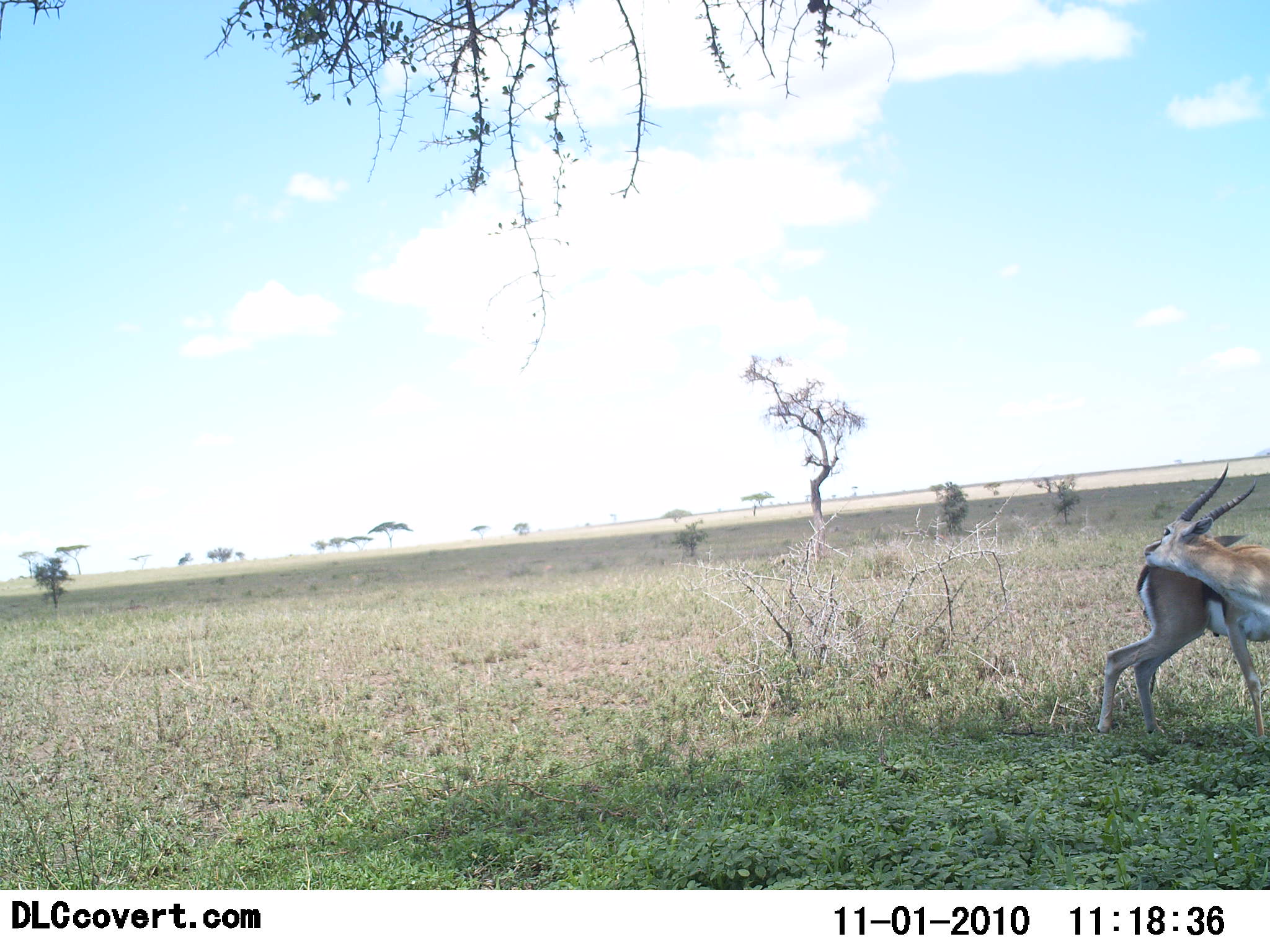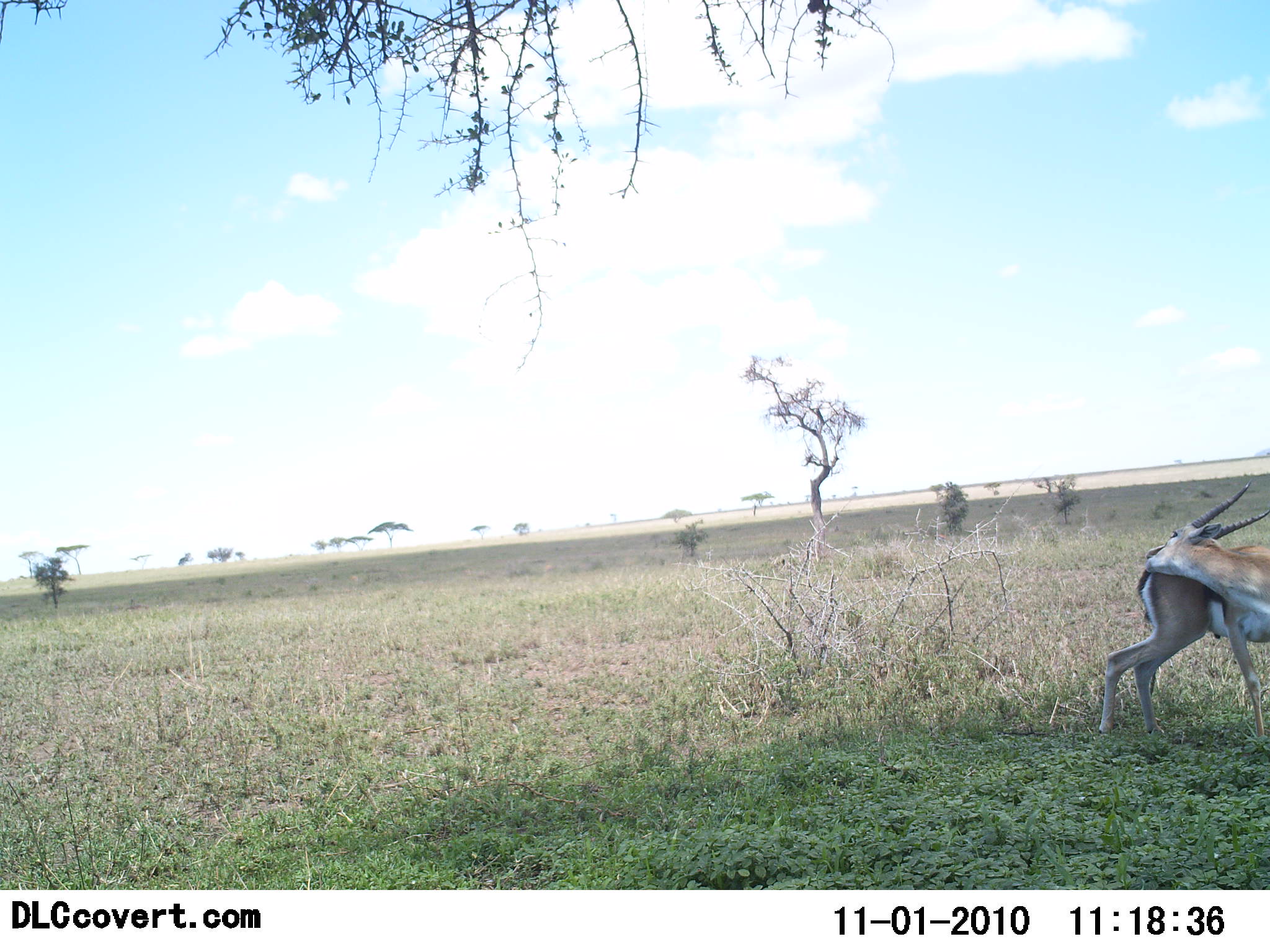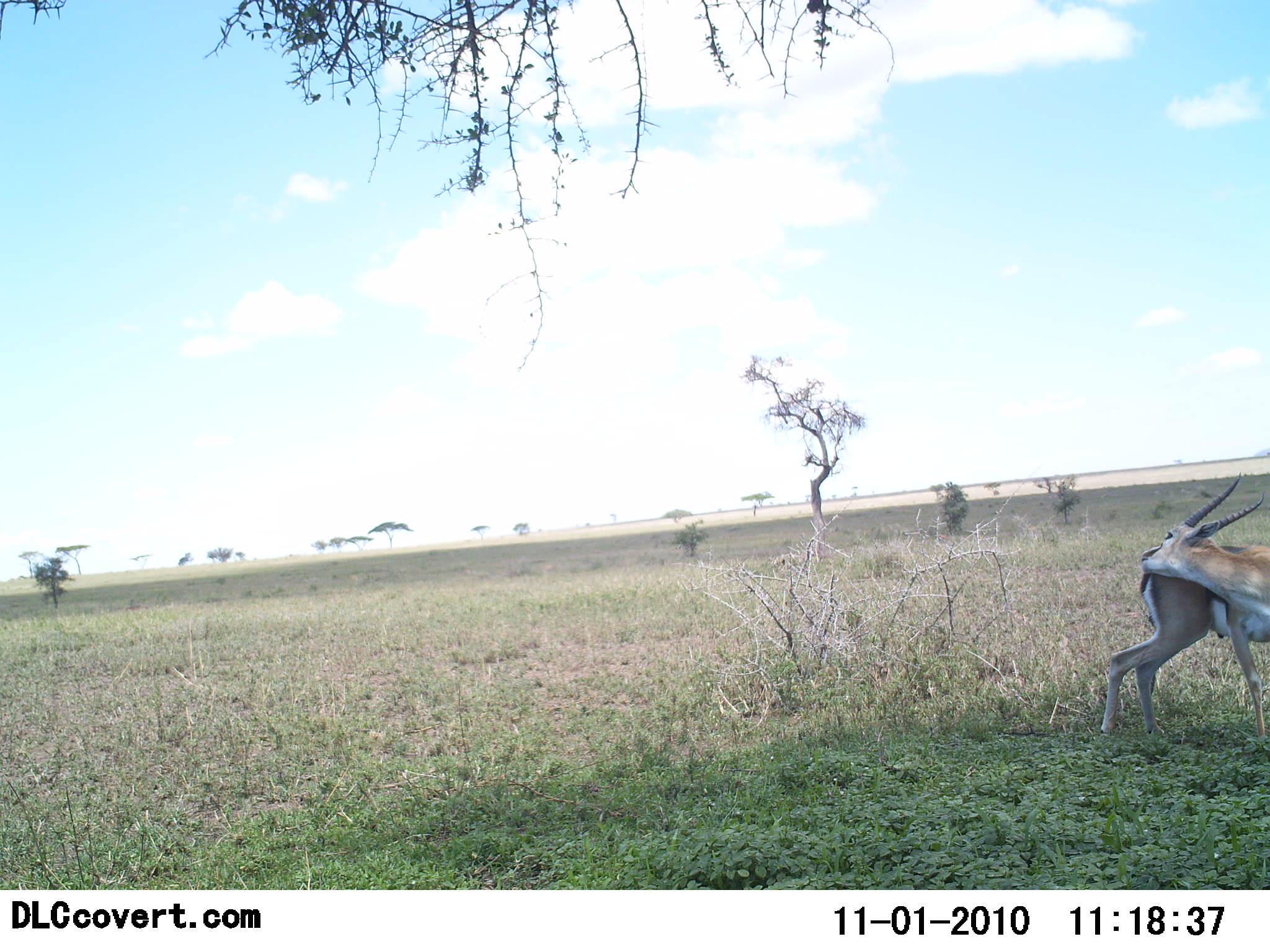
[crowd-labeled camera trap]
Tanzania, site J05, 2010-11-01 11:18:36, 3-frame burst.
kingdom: Animalia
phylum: Chordata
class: Mammalia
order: Artiodactyla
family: Bovidae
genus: Eudorcas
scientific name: Eudorcas thomsonii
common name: thomson's gazelle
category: gazellethomsons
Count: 1.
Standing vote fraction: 88%.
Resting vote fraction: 0%.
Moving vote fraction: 0%.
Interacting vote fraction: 19%.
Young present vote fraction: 0%.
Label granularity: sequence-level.